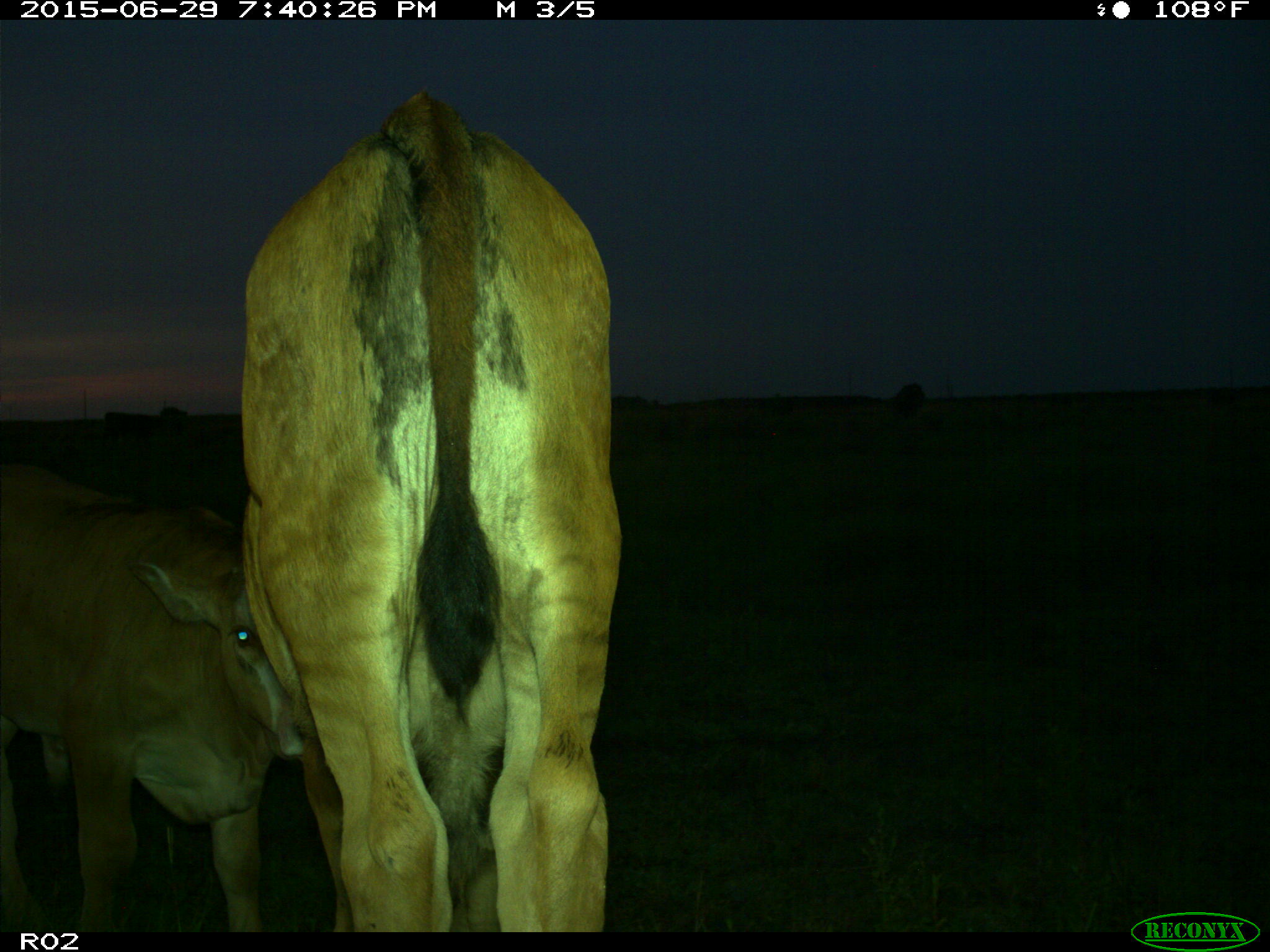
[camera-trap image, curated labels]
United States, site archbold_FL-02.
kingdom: Animalia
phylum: Chordata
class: Mammalia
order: Artiodactyla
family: Bovidae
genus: Bos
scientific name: Bos taurus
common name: domestic cow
Bos taurus (domestic cow).